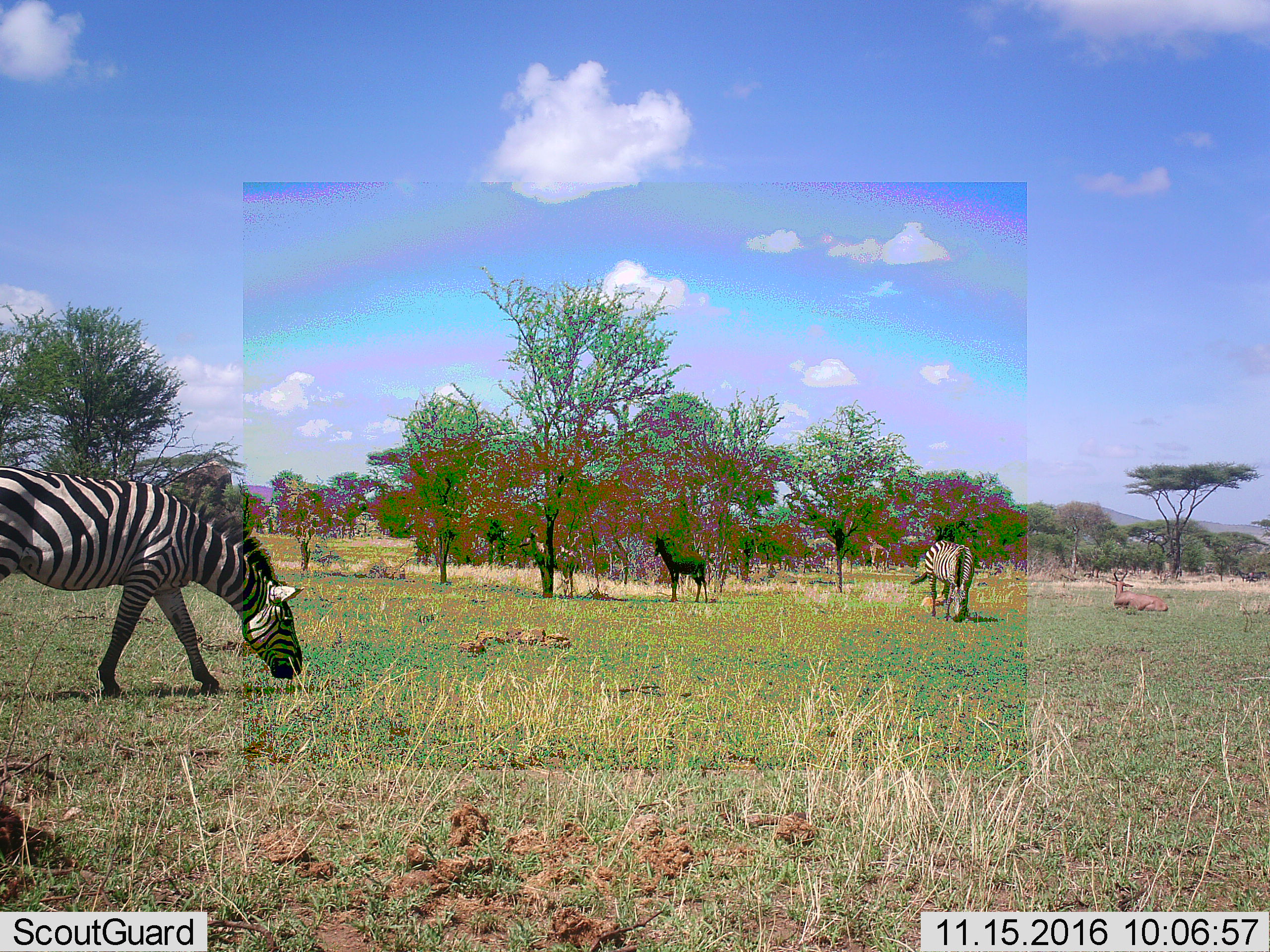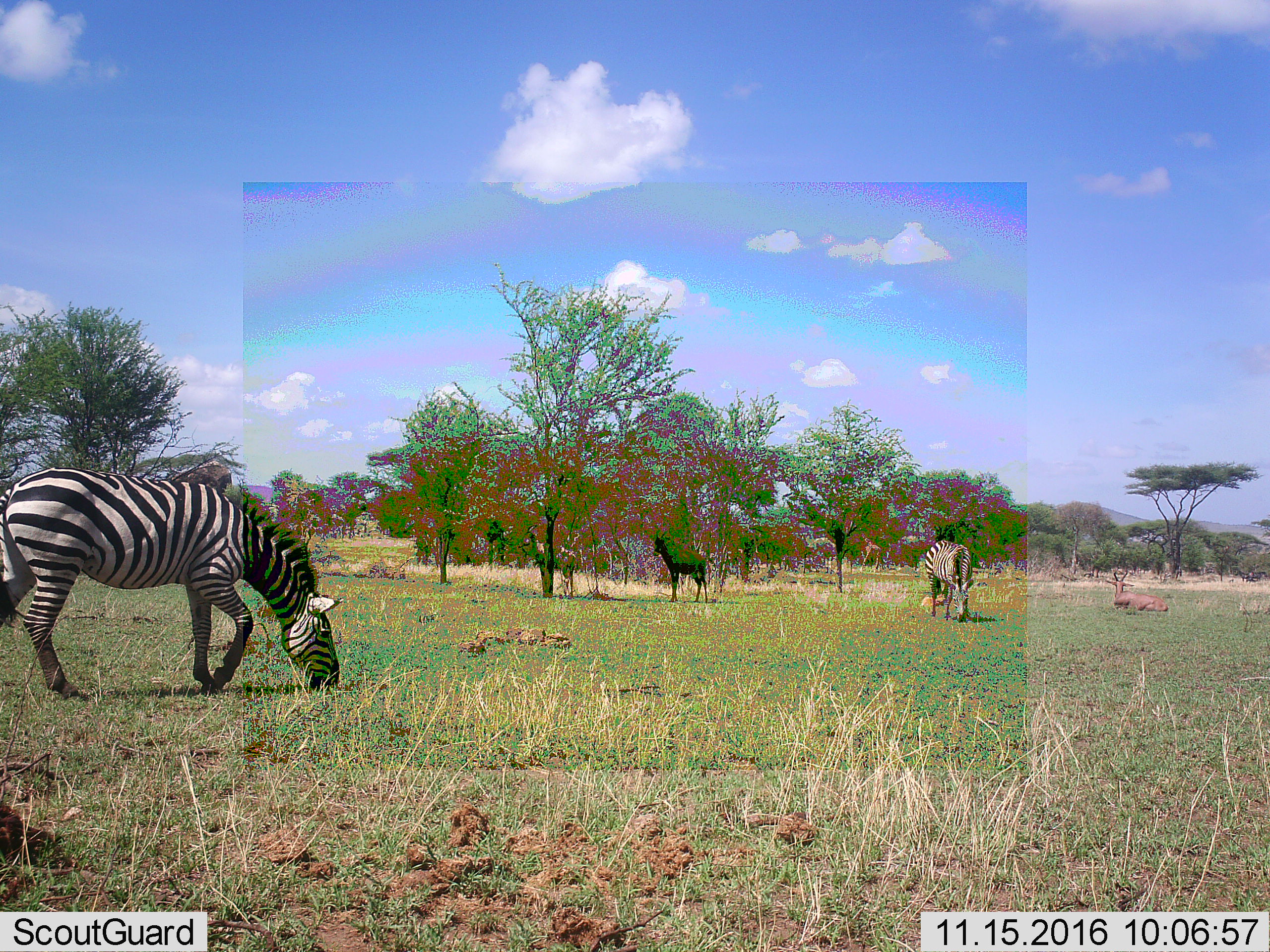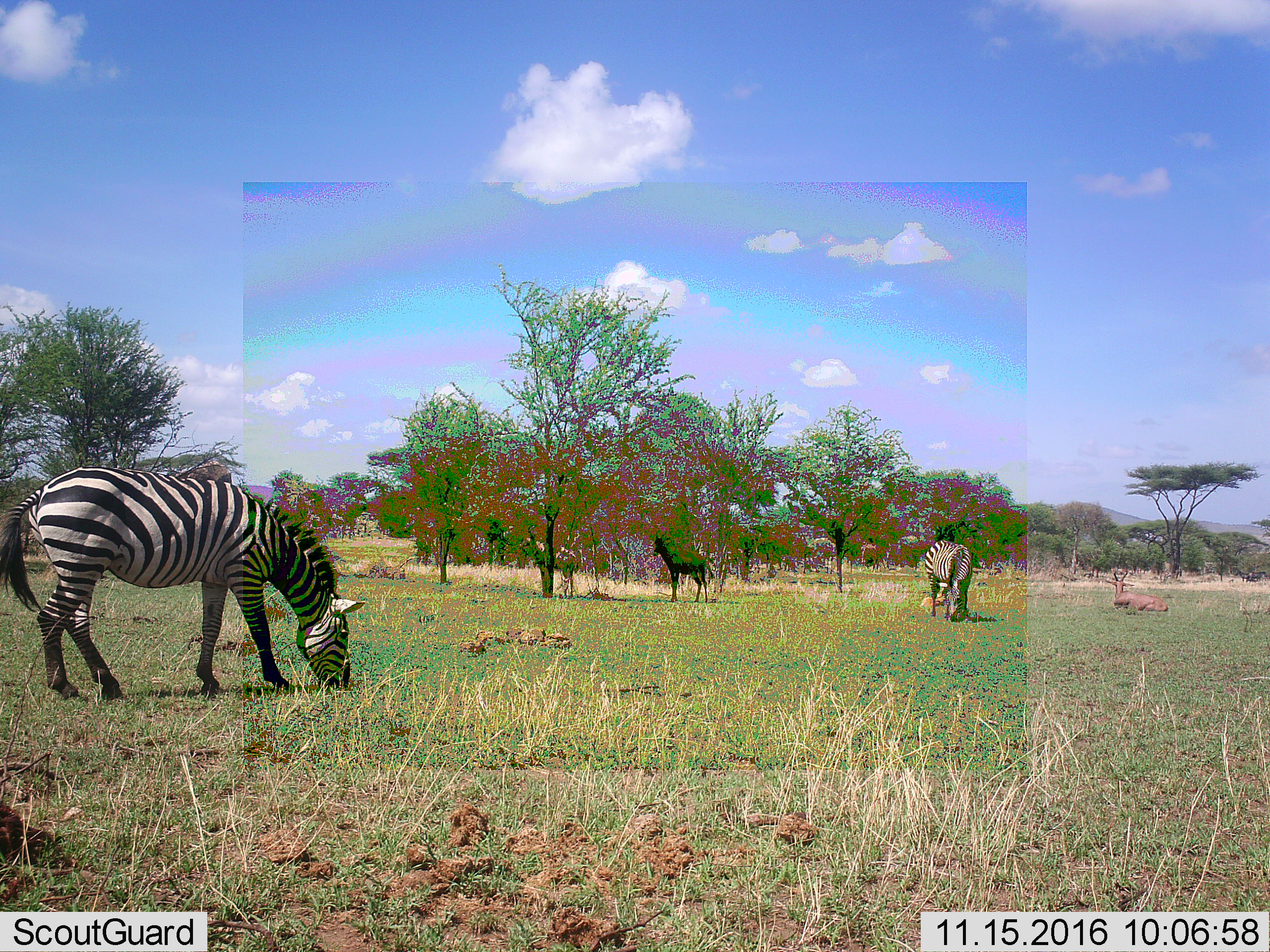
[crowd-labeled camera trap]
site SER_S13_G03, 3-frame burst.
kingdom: Animalia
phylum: Chordata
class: Mammalia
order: Perissodactyla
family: Equidae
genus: Equus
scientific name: Equus quagga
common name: plains zebra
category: zebraplains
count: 2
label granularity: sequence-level